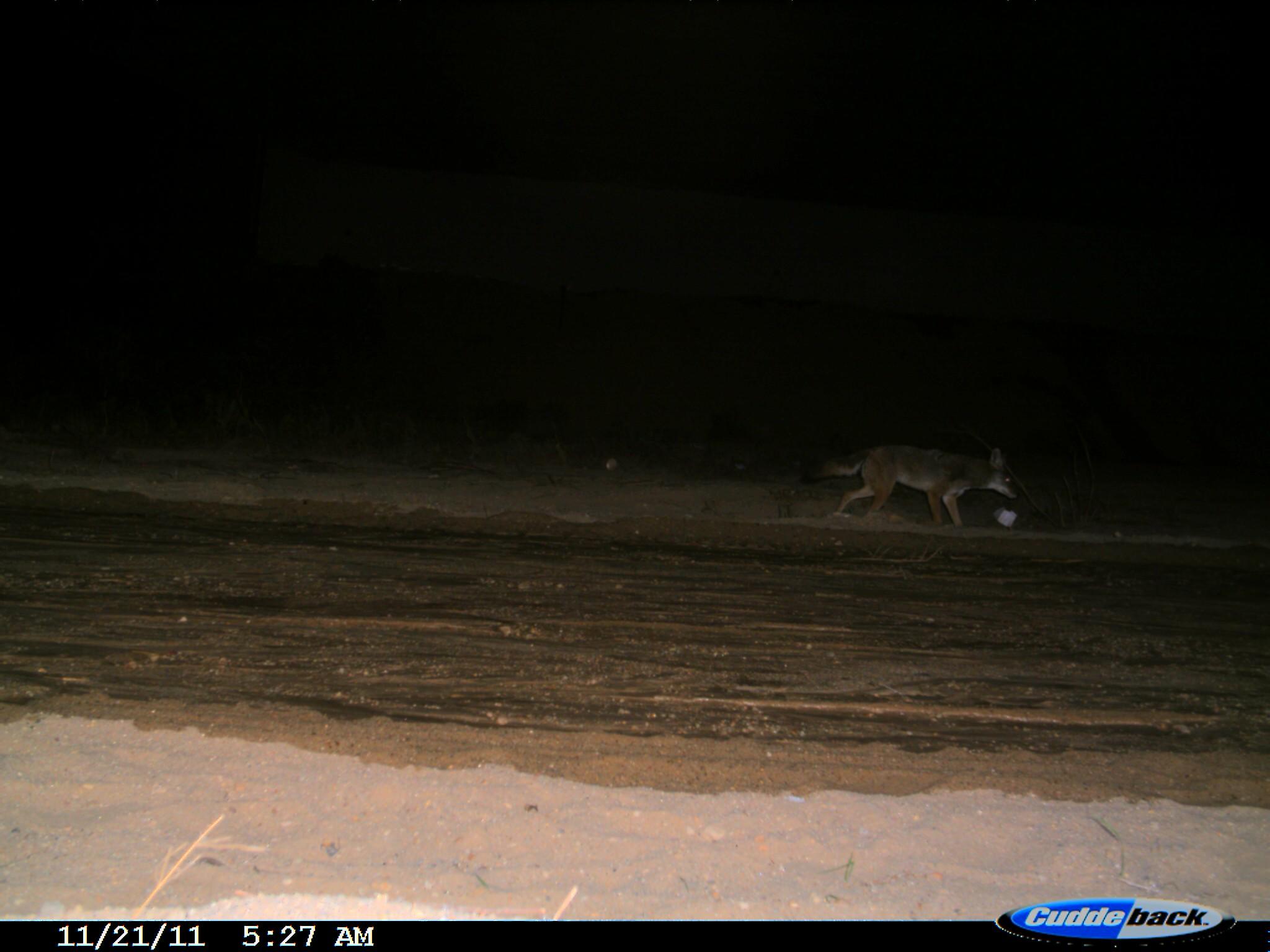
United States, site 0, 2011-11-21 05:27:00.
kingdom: Animalia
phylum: Chordata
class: Mammalia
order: Carnivora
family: Canidae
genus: Canis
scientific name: Canis latrans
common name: coyote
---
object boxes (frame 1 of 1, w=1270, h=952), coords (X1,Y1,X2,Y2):
coyote: (802,436,1027,528)